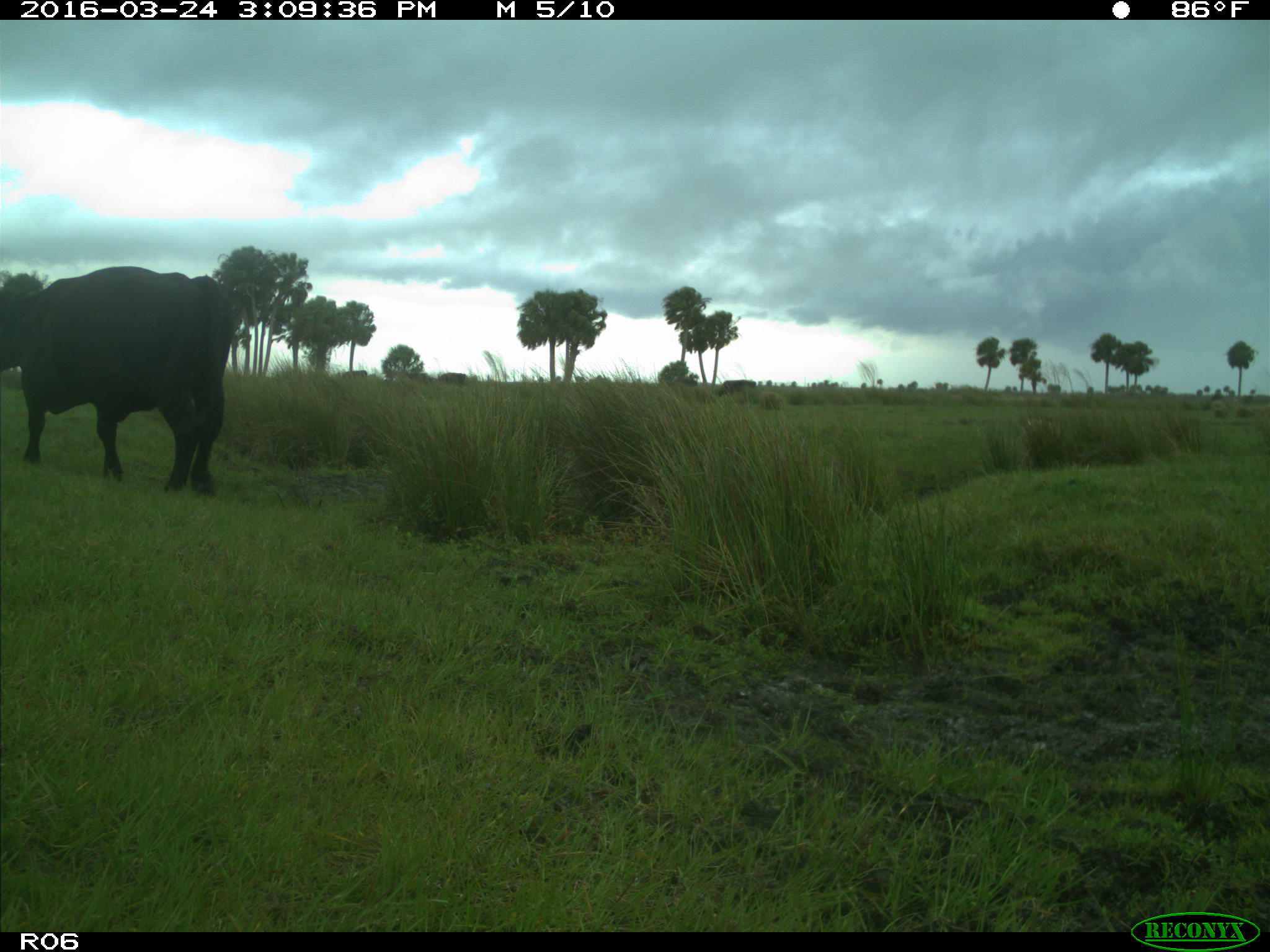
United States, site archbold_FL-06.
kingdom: Animalia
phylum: Chordata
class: Mammalia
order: Artiodactyla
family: Bovidae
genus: Bos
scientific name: Bos taurus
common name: domestic cow